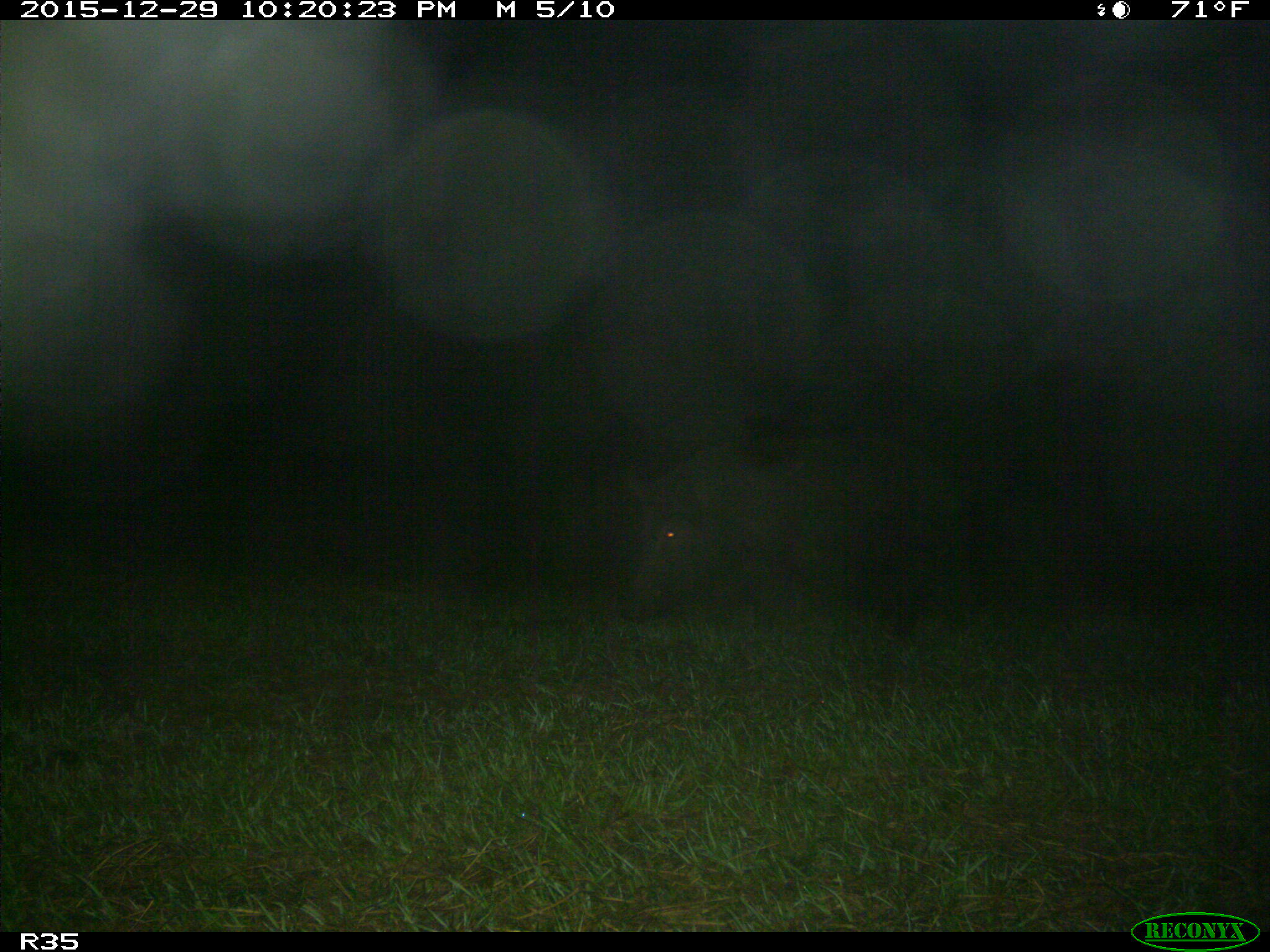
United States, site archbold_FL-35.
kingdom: Animalia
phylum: Chordata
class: Mammalia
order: Artiodactyla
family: Suidae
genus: Sus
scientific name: Sus scrofa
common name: wild boar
Sus scrofa (wild boar).